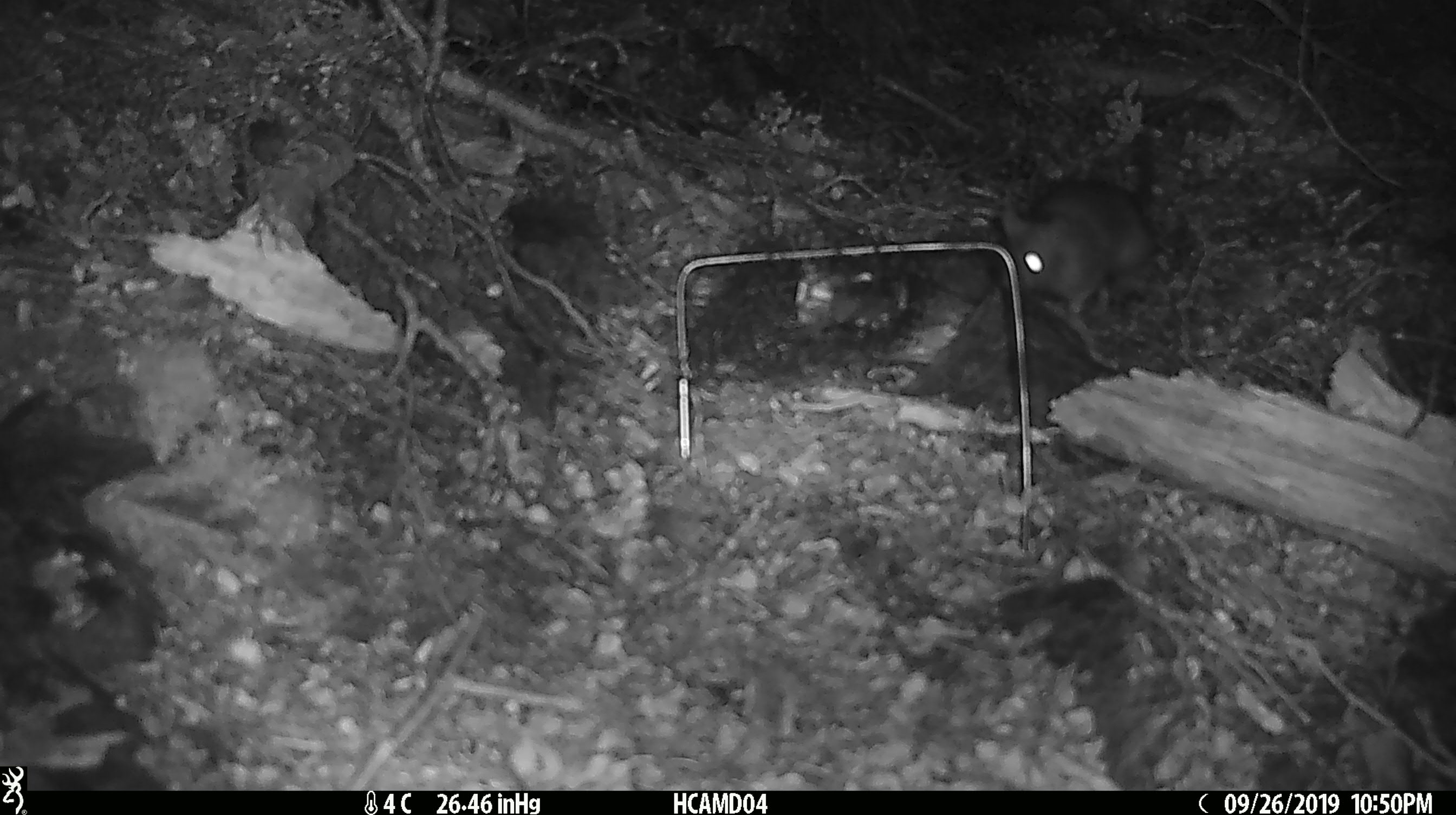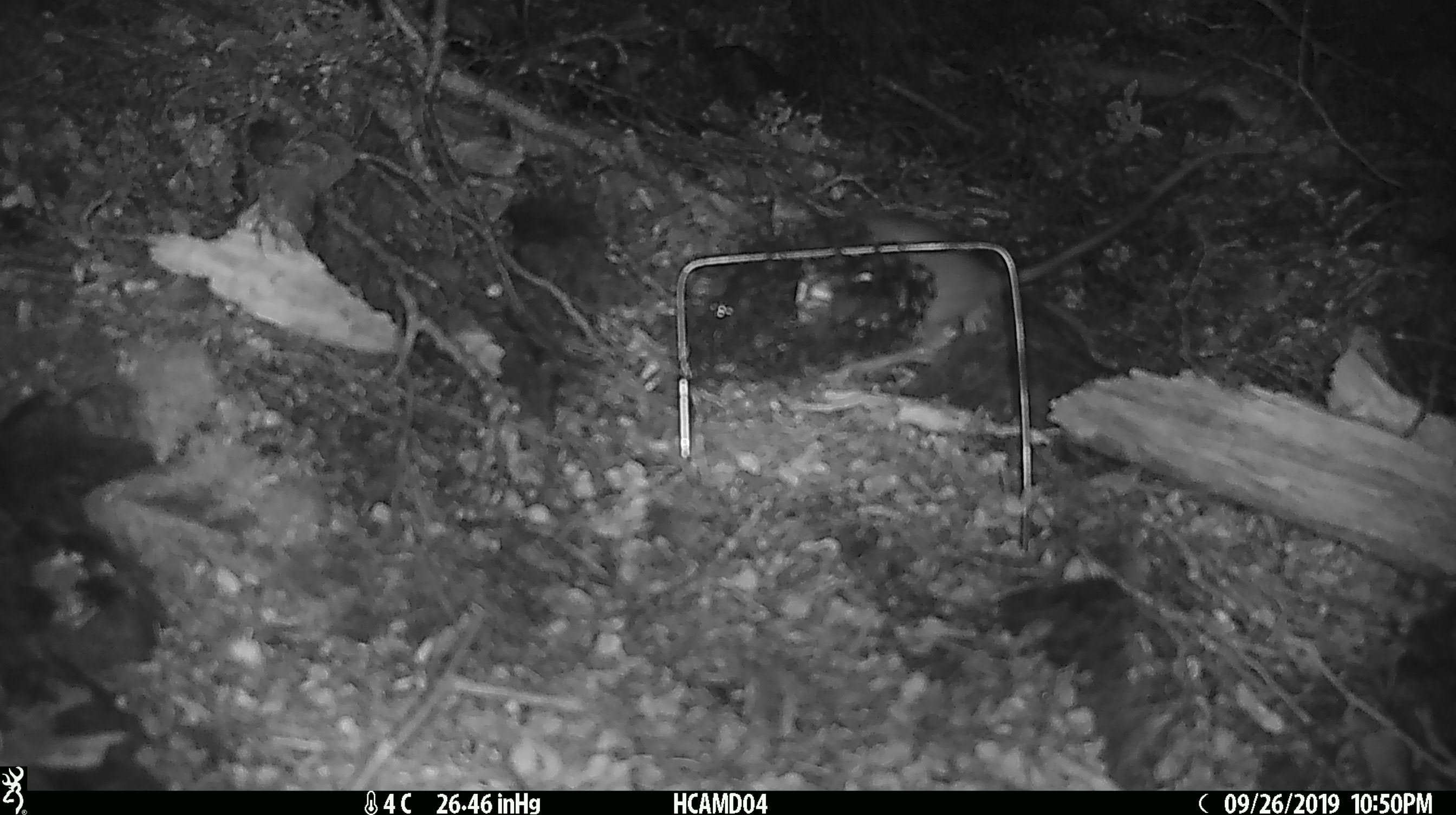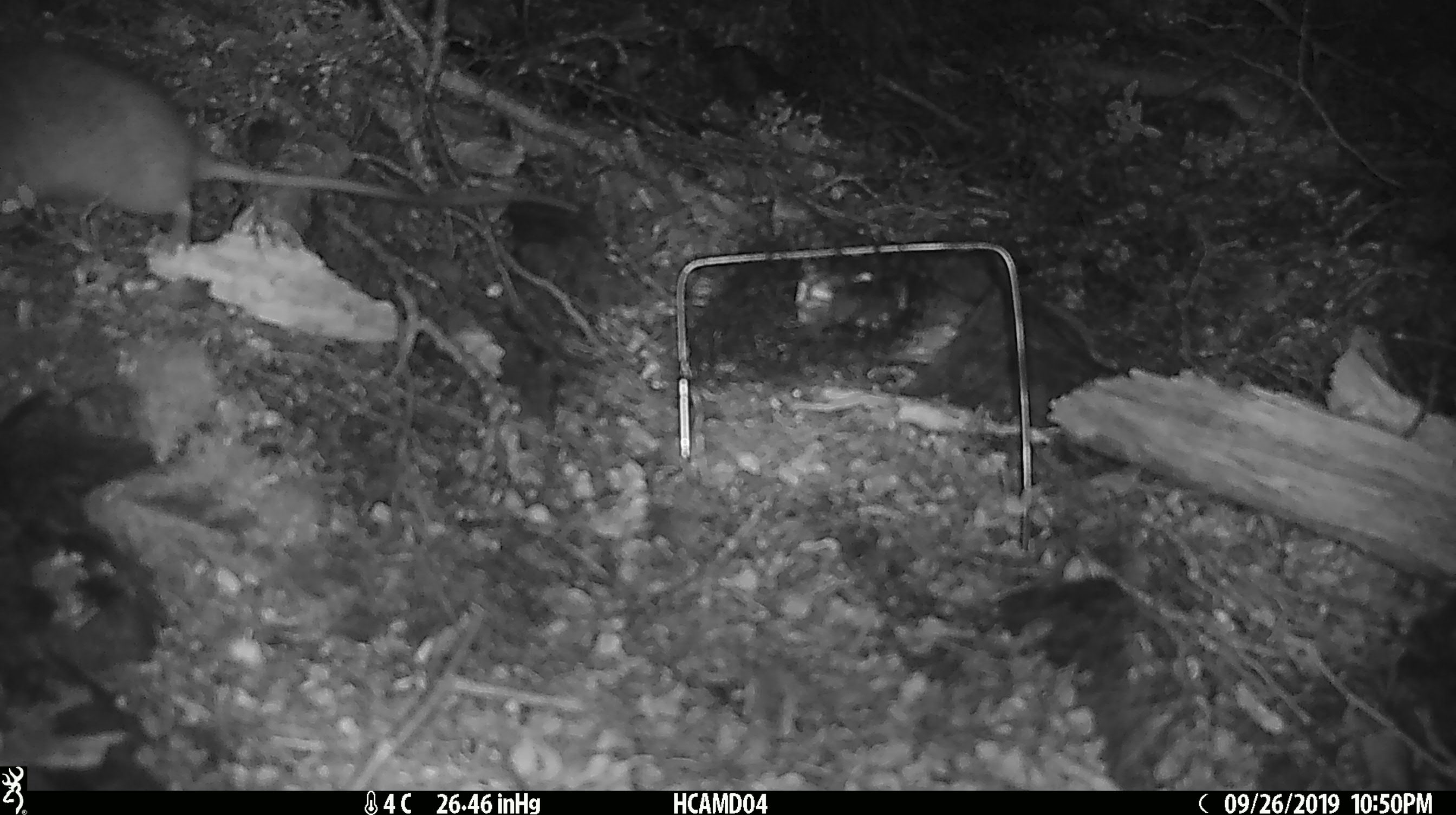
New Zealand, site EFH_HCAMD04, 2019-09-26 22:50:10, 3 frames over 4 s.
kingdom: Animalia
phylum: Chordata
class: Mammalia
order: Rodentia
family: Muridae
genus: Rattus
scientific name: Rattus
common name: rat